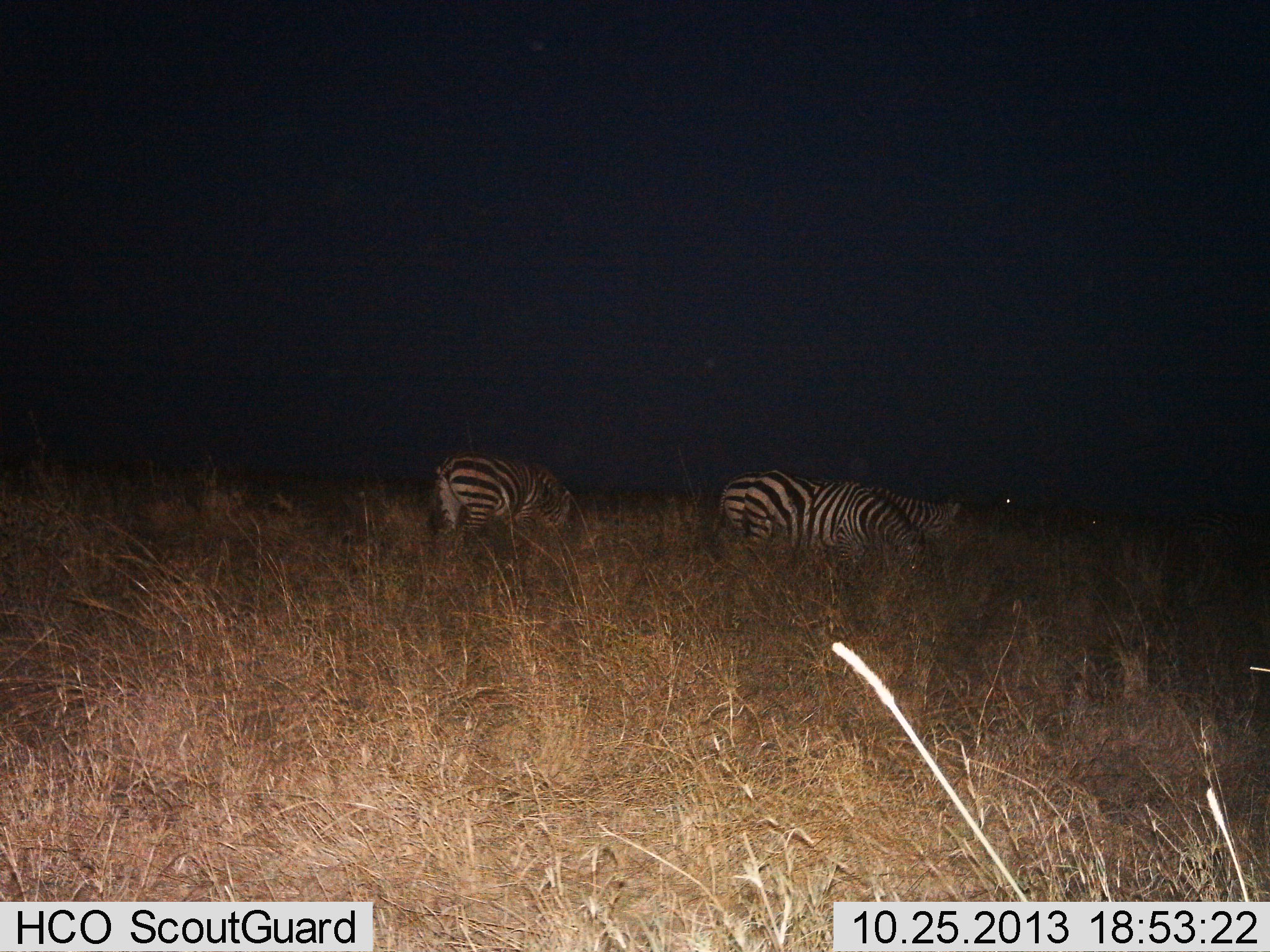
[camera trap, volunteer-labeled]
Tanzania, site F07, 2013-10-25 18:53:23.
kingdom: Animalia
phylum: Chordata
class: Mammalia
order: Perissodactyla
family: Equidae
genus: Equus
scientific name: Equus quagga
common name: plains zebra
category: zebra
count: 3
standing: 32%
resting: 5%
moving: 5%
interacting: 0%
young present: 0%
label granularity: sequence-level